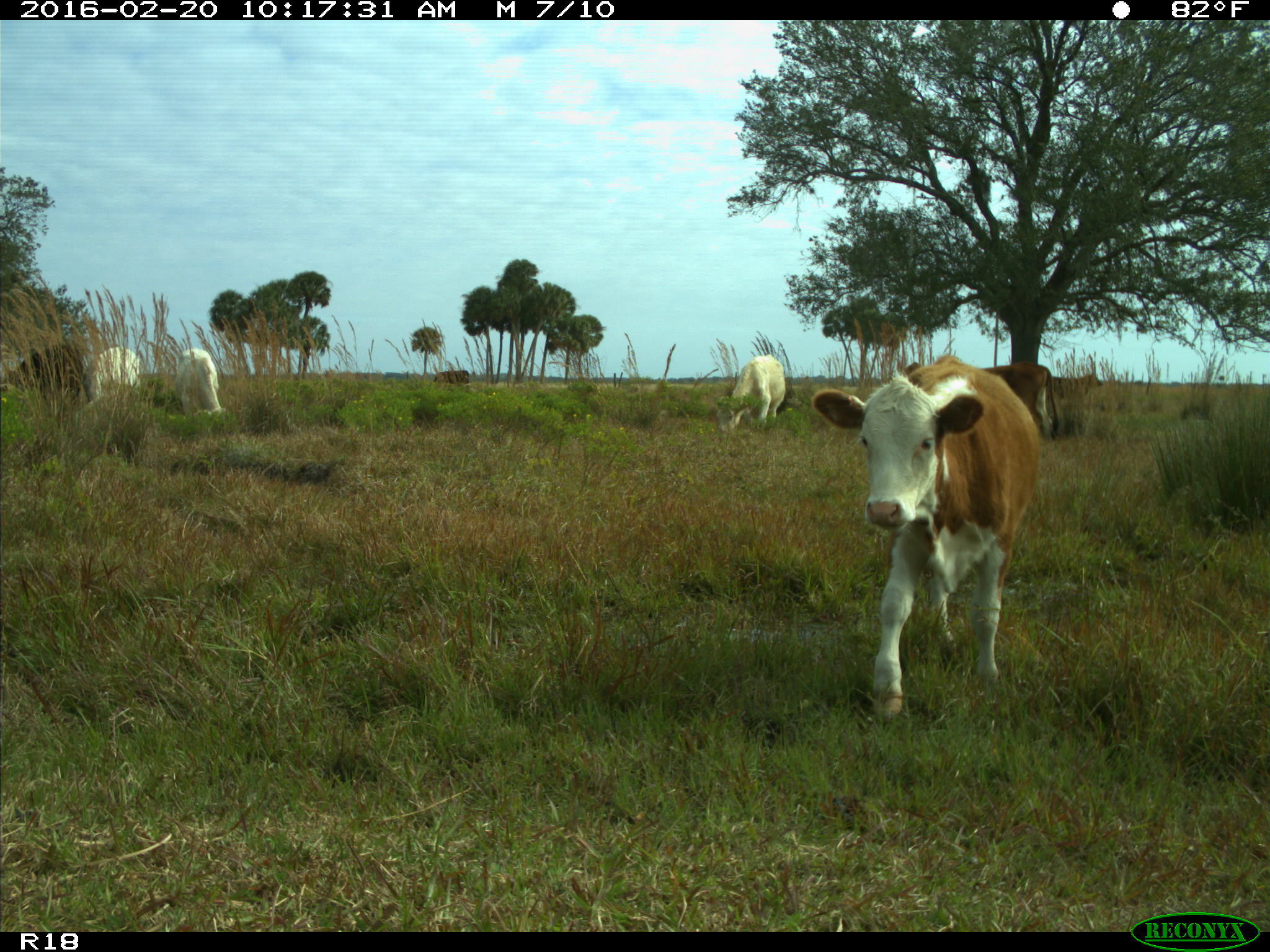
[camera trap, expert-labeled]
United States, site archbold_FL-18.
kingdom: Animalia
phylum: Chordata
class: Mammalia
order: Artiodactyla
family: Bovidae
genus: Bos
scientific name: Bos taurus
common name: domestic cow